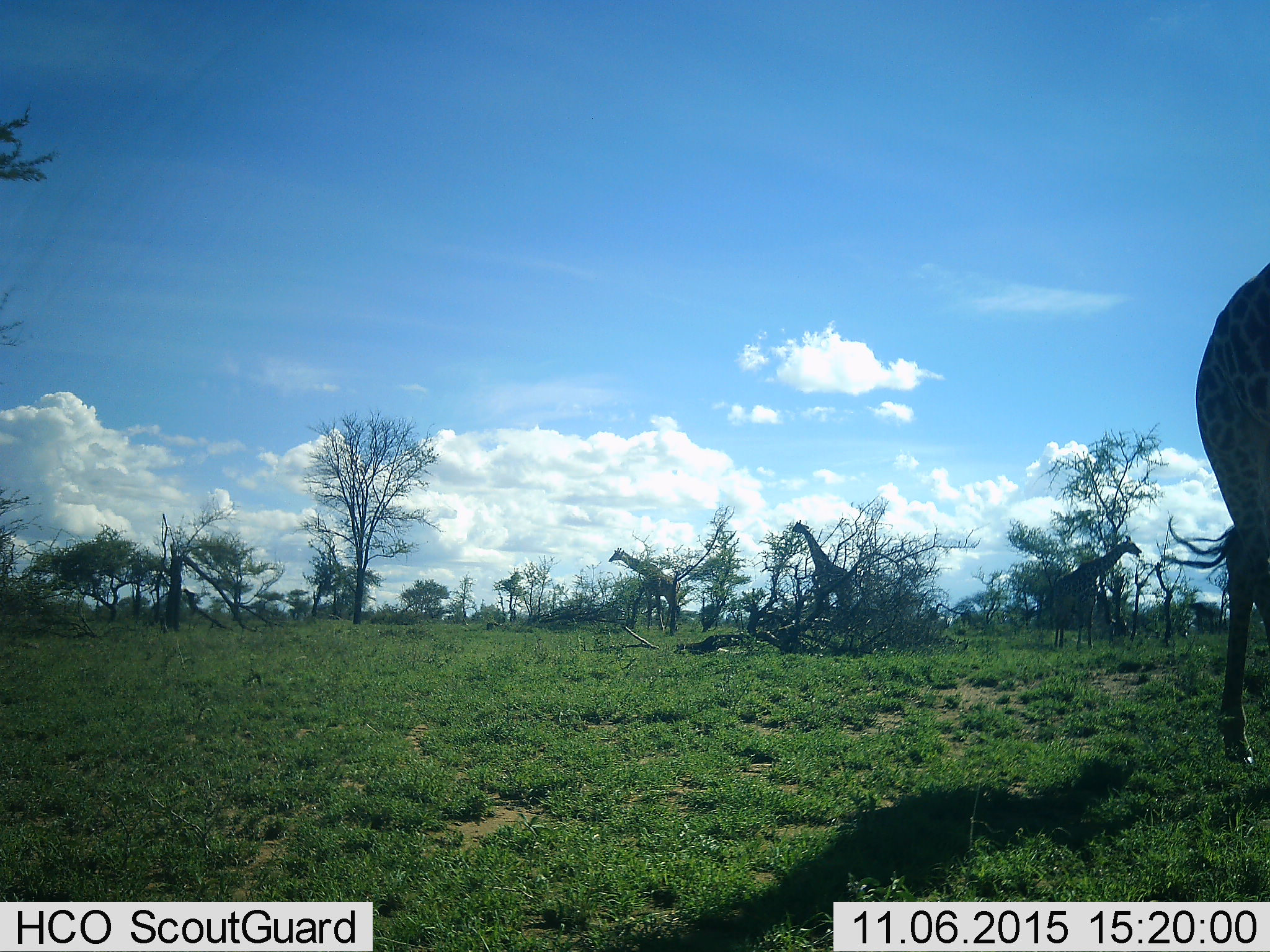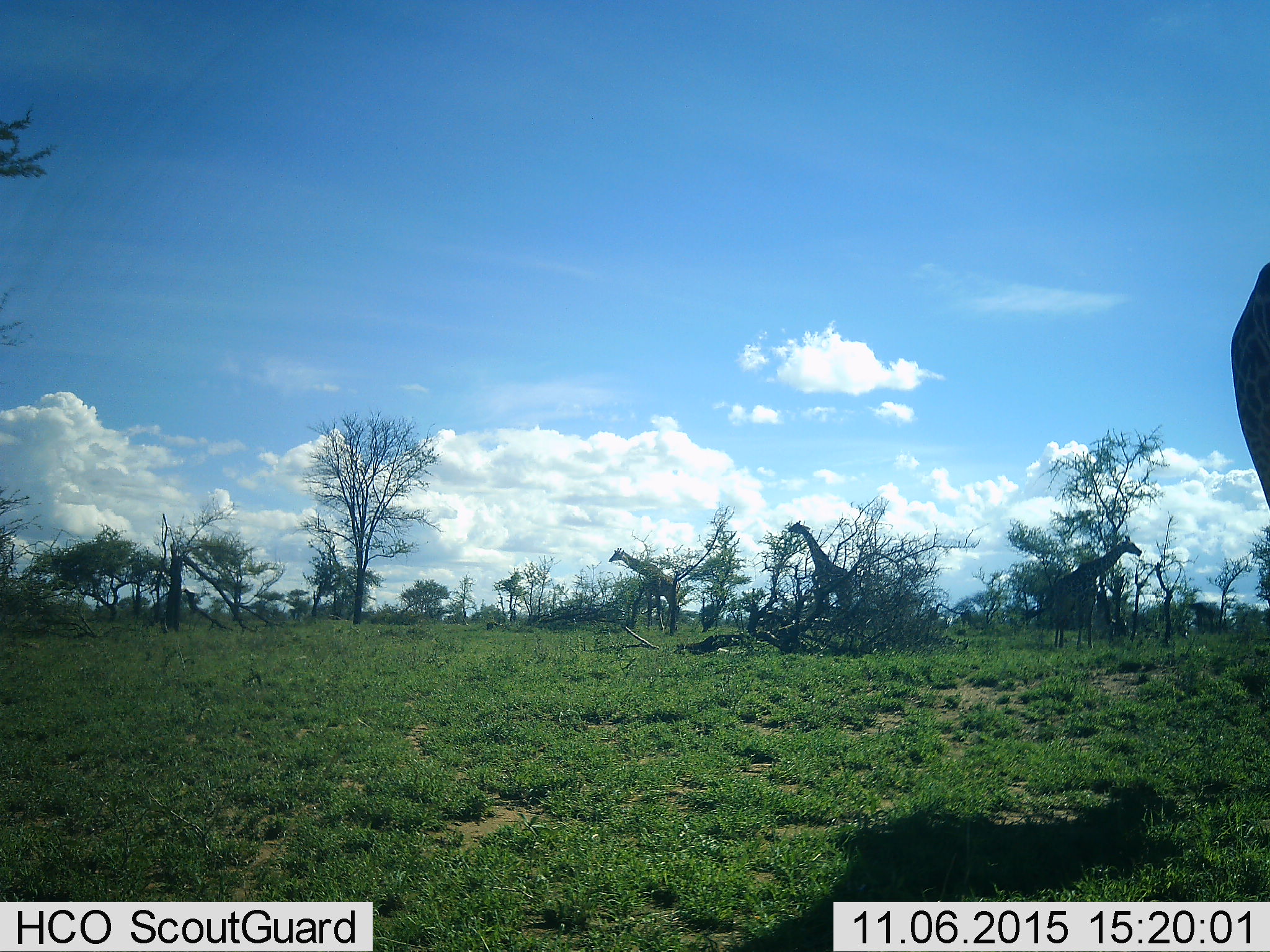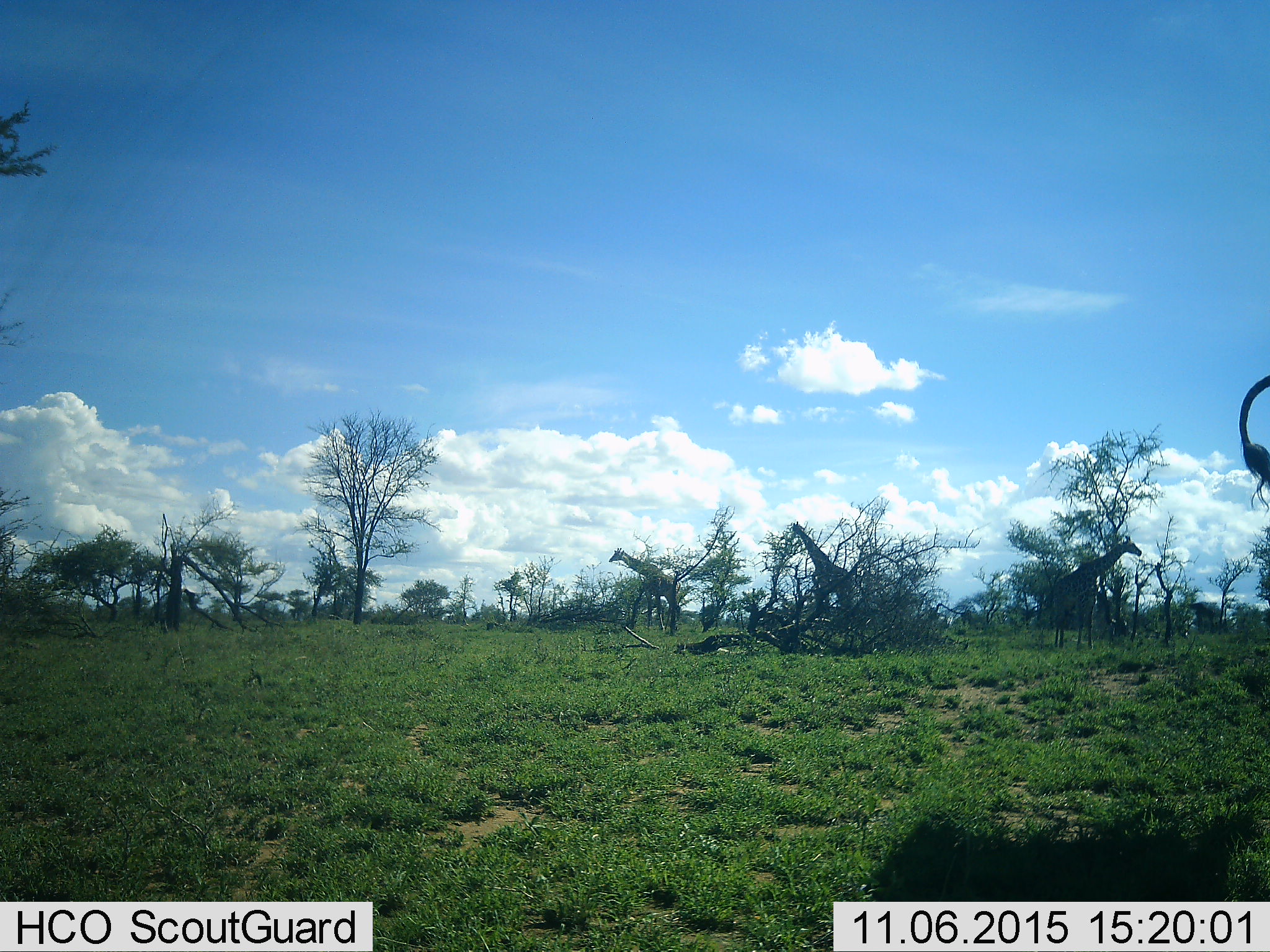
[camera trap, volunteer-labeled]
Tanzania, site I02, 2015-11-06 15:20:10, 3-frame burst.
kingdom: Animalia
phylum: Chordata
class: Mammalia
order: Artiodactyla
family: Giraffidae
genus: Giraffa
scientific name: Giraffa camelopardalis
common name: giraffe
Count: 4.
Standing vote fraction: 89%.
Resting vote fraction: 0%.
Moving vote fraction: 67%.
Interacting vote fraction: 0%.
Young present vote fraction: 0%.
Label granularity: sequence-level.